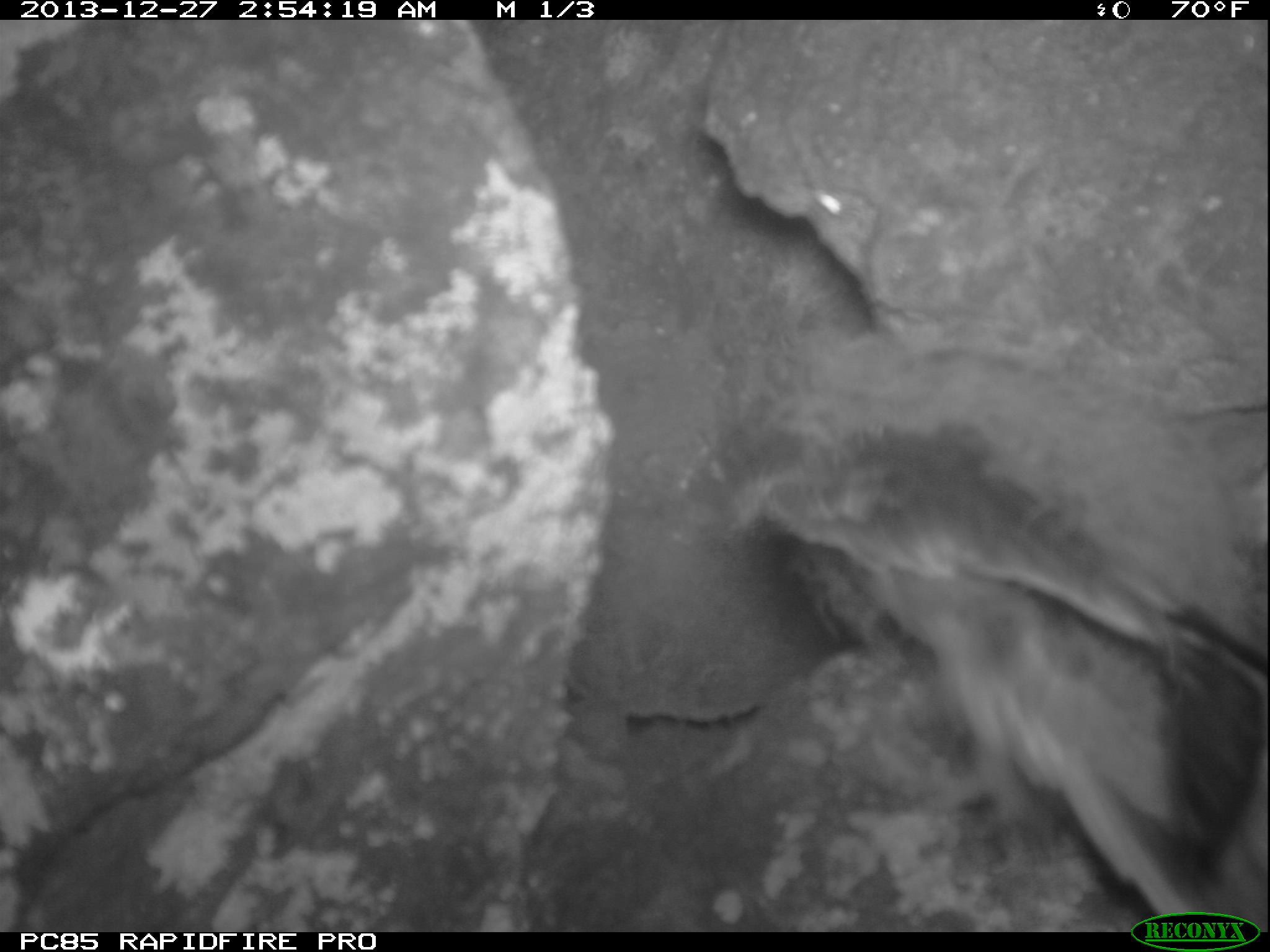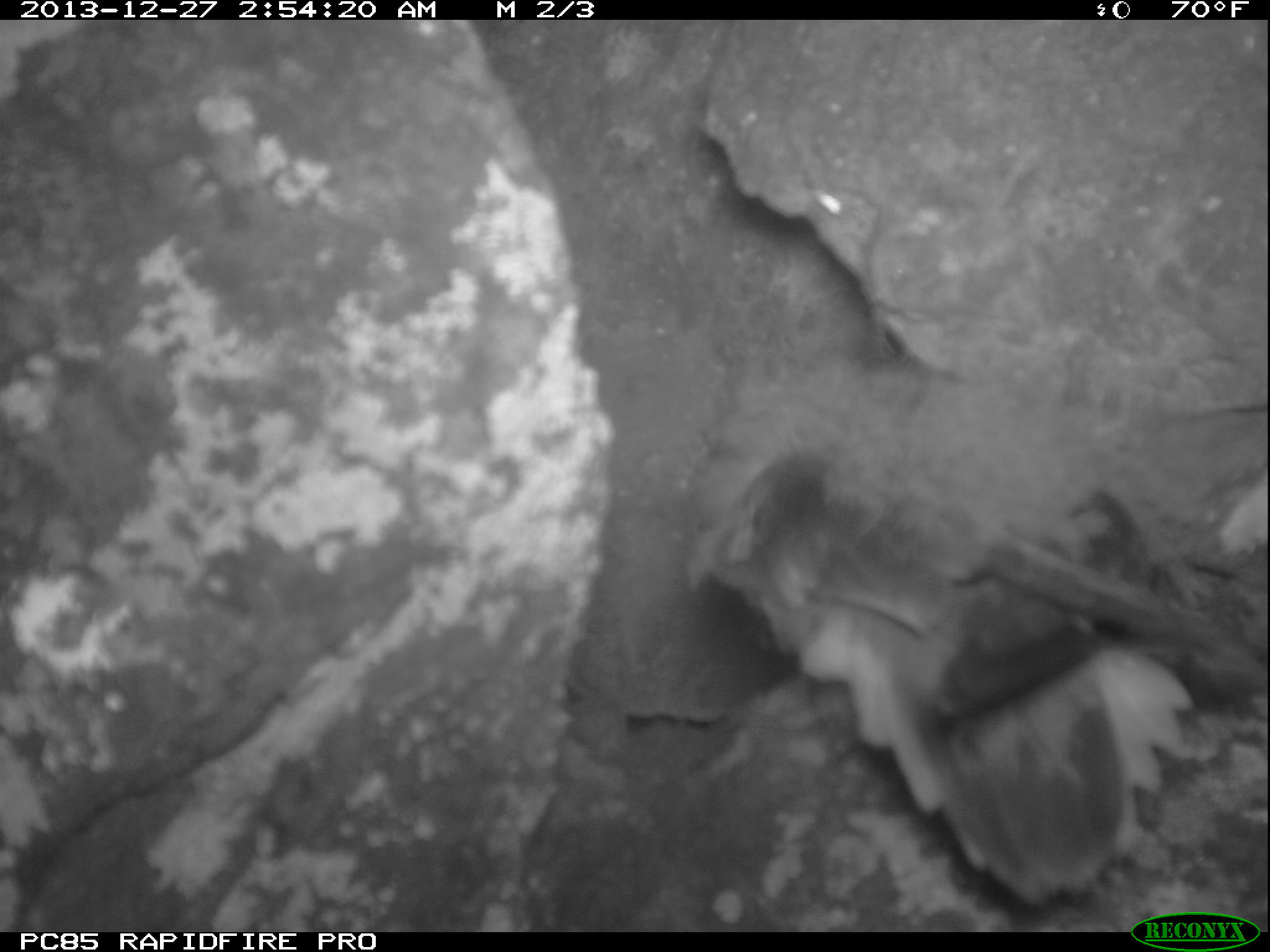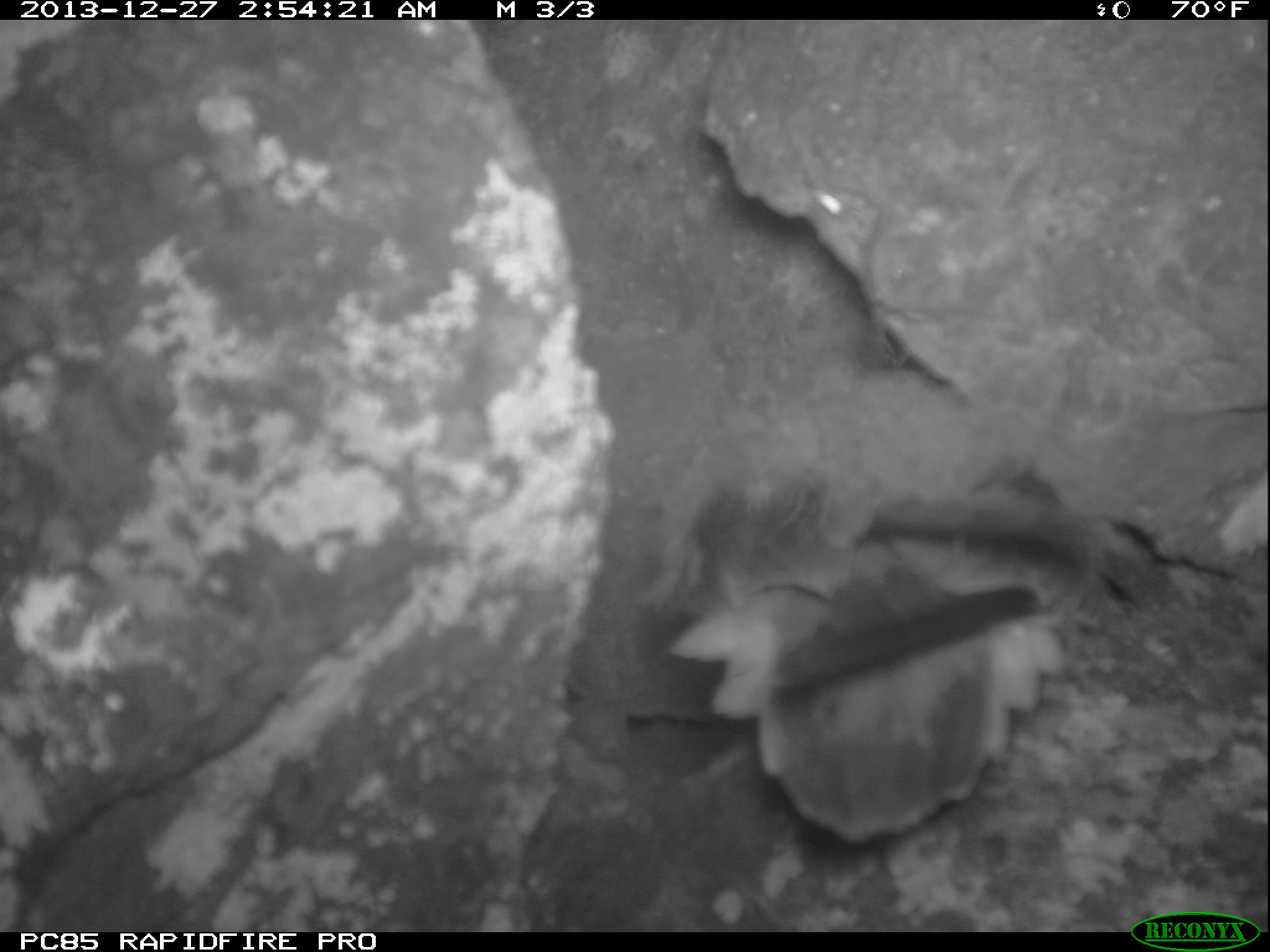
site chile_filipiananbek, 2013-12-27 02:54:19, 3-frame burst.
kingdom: Animalia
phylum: Chordata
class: Aves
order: Procellariiformes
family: Procellariidae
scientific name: Procellariidae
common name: petrel chick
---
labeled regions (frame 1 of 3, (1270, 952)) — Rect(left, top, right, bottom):
petrel chick: Rect(667, 315, 1270, 905)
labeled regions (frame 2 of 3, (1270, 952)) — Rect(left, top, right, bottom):
petrel chick: Rect(669, 355, 1232, 903)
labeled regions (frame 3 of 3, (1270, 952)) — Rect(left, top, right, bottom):
petrel chick: Rect(653, 351, 1162, 840)